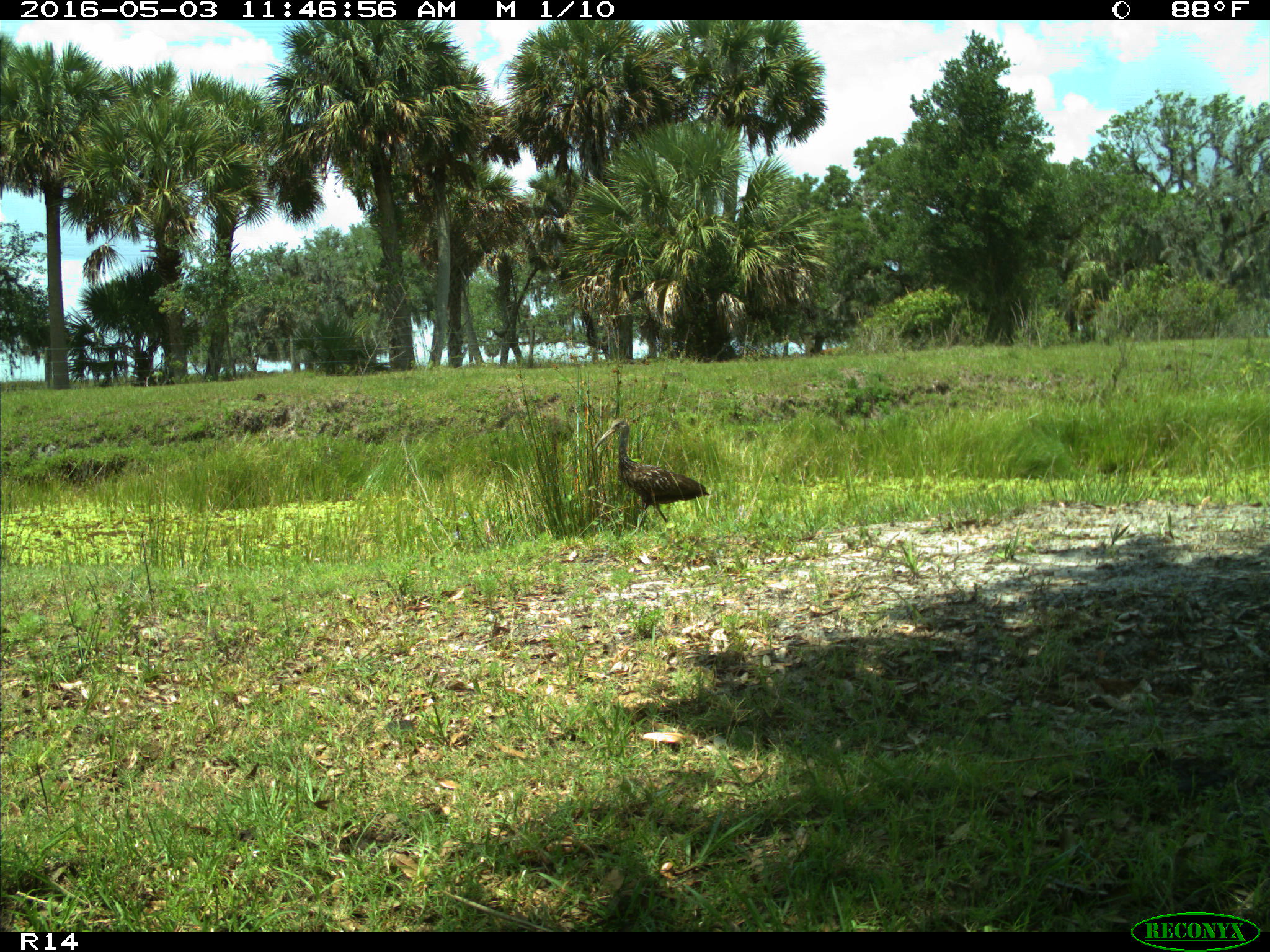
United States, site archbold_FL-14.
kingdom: Animalia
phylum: Chordata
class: Aves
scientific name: Aves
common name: birds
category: unidentified bird